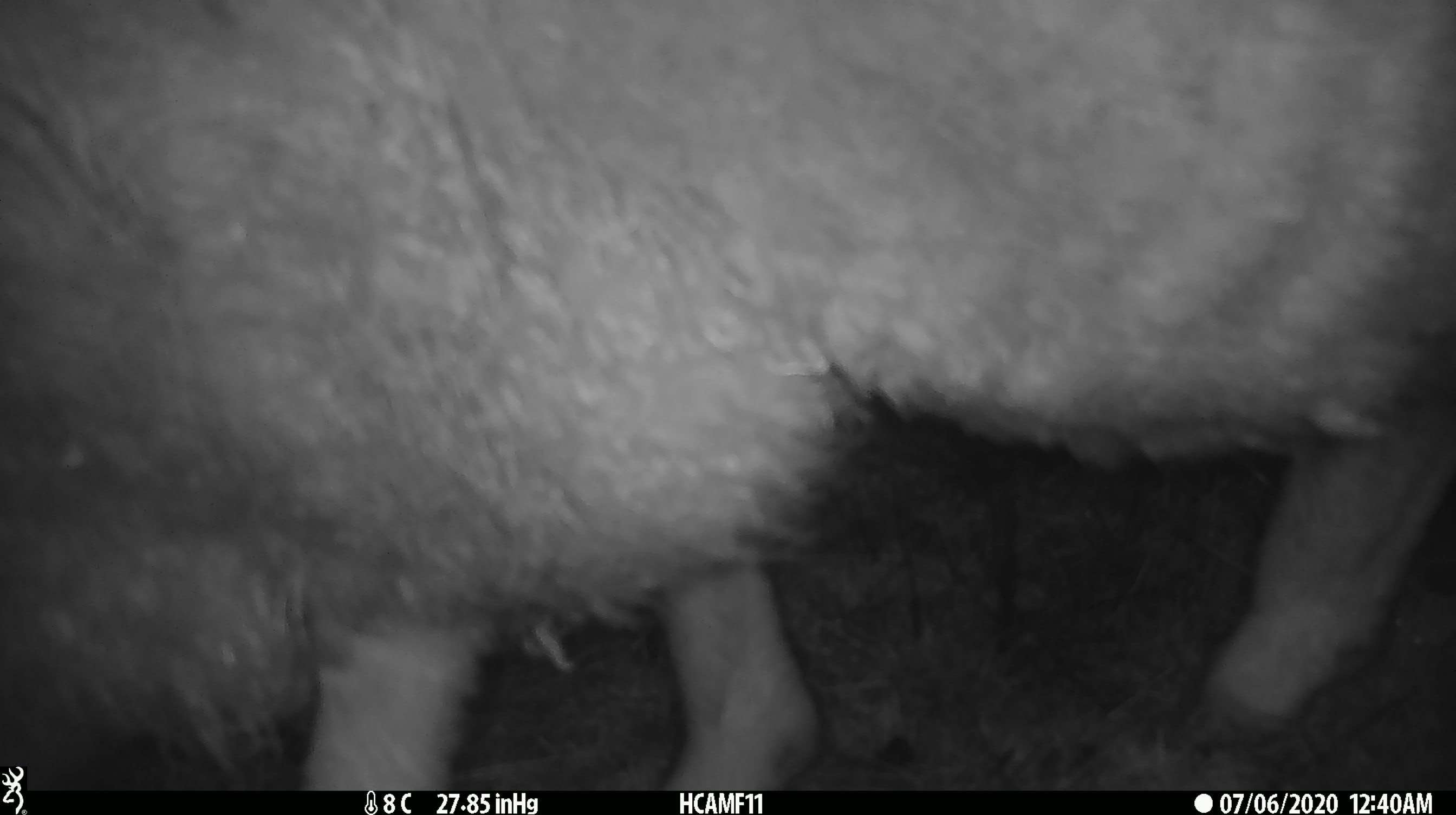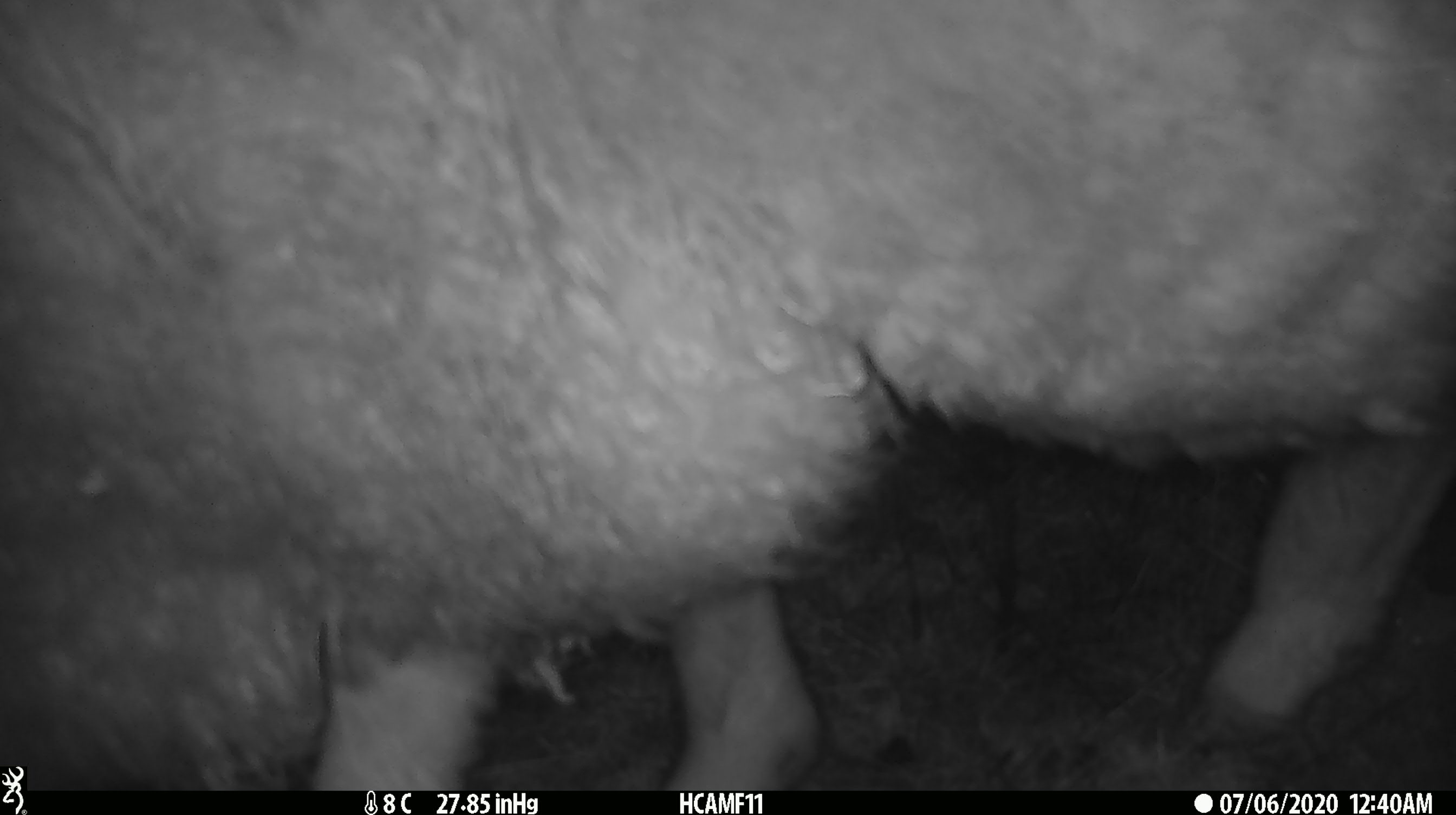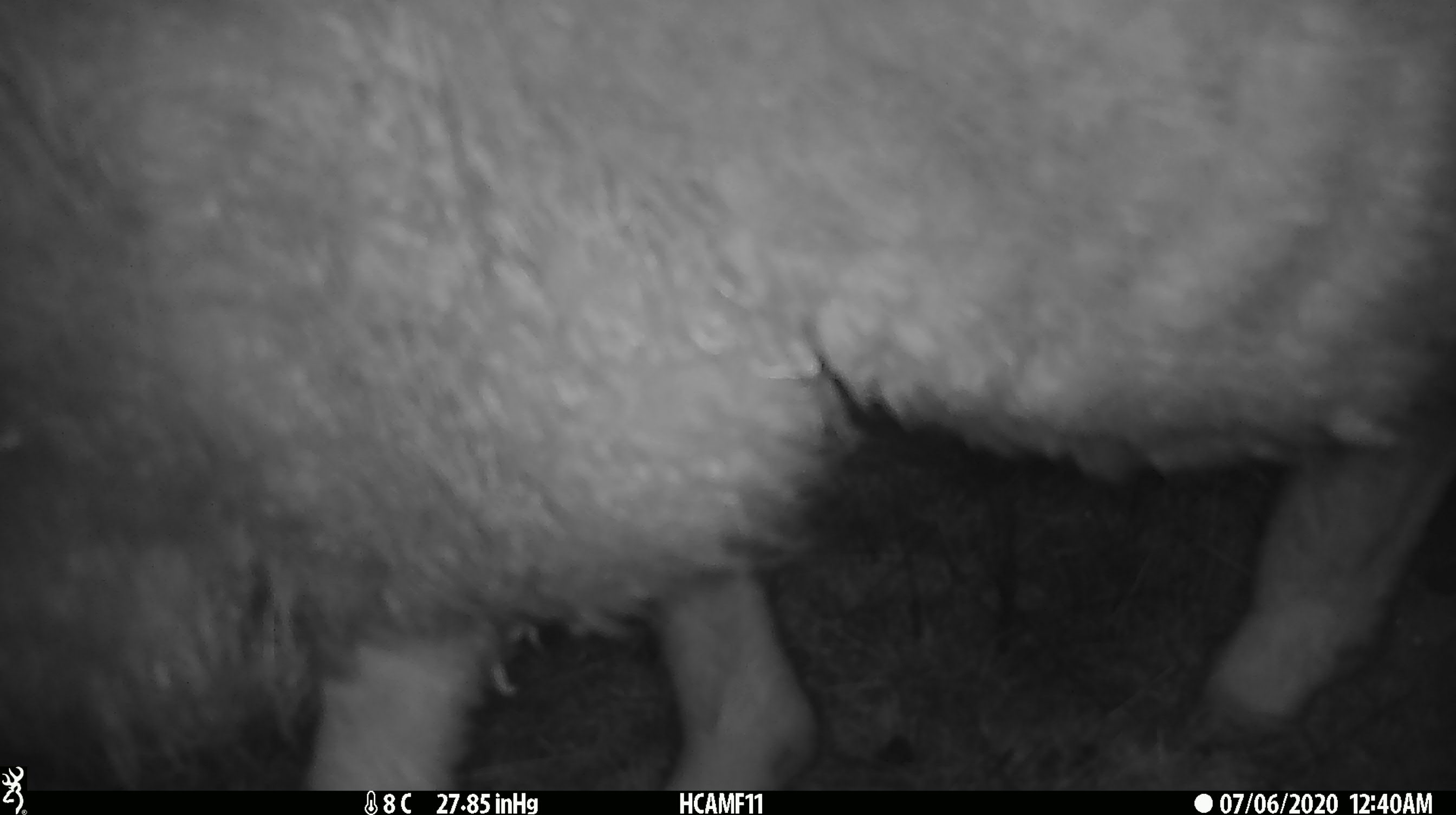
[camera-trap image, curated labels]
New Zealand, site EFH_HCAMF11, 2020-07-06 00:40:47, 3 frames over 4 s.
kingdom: Animalia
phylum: Chordata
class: Mammalia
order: Artiodactyla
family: Bovidae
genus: Ovis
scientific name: Ovis aries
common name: domestic sheep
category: sheep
Sheep (domestic sheep) (Ovis aries).